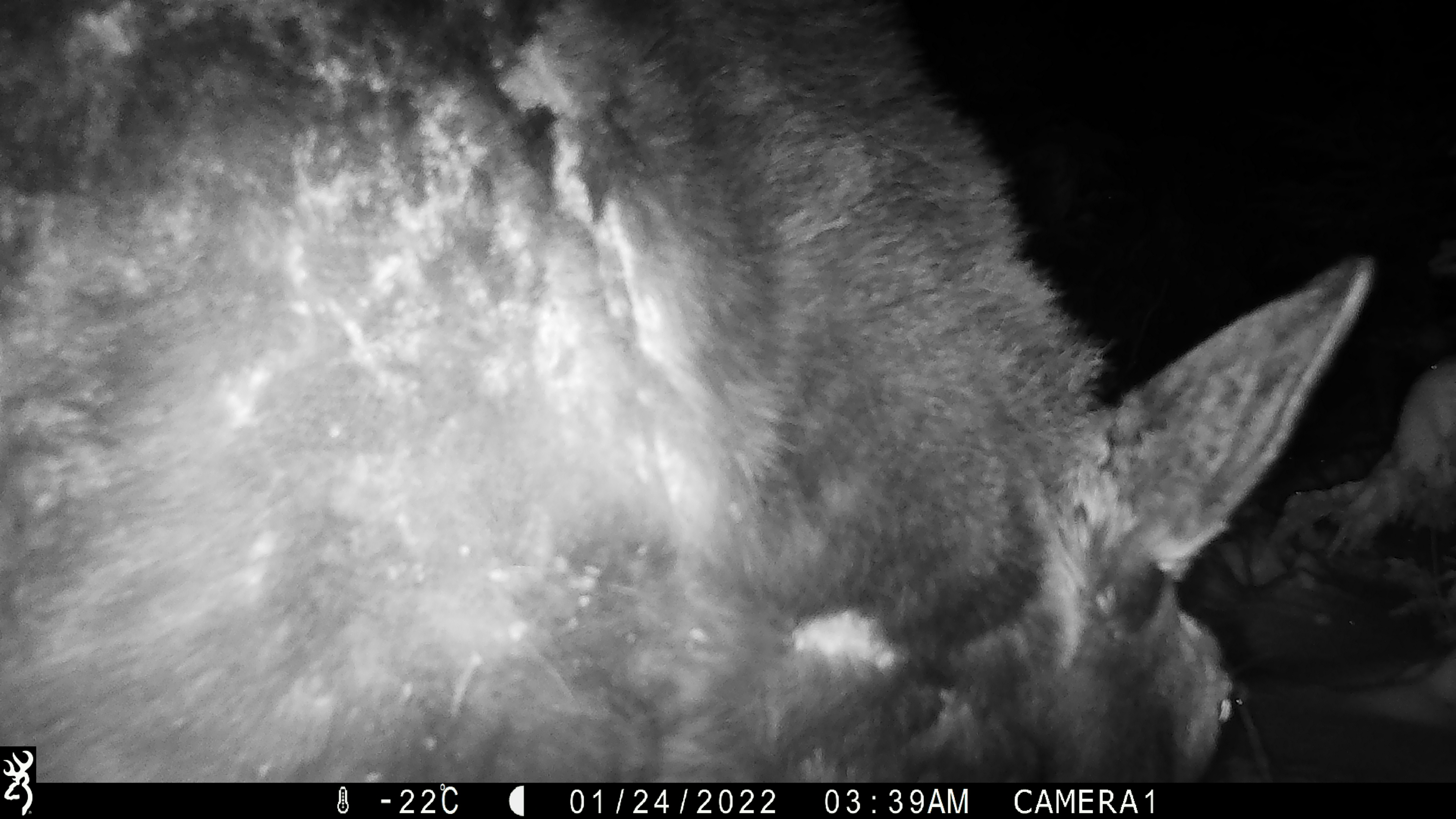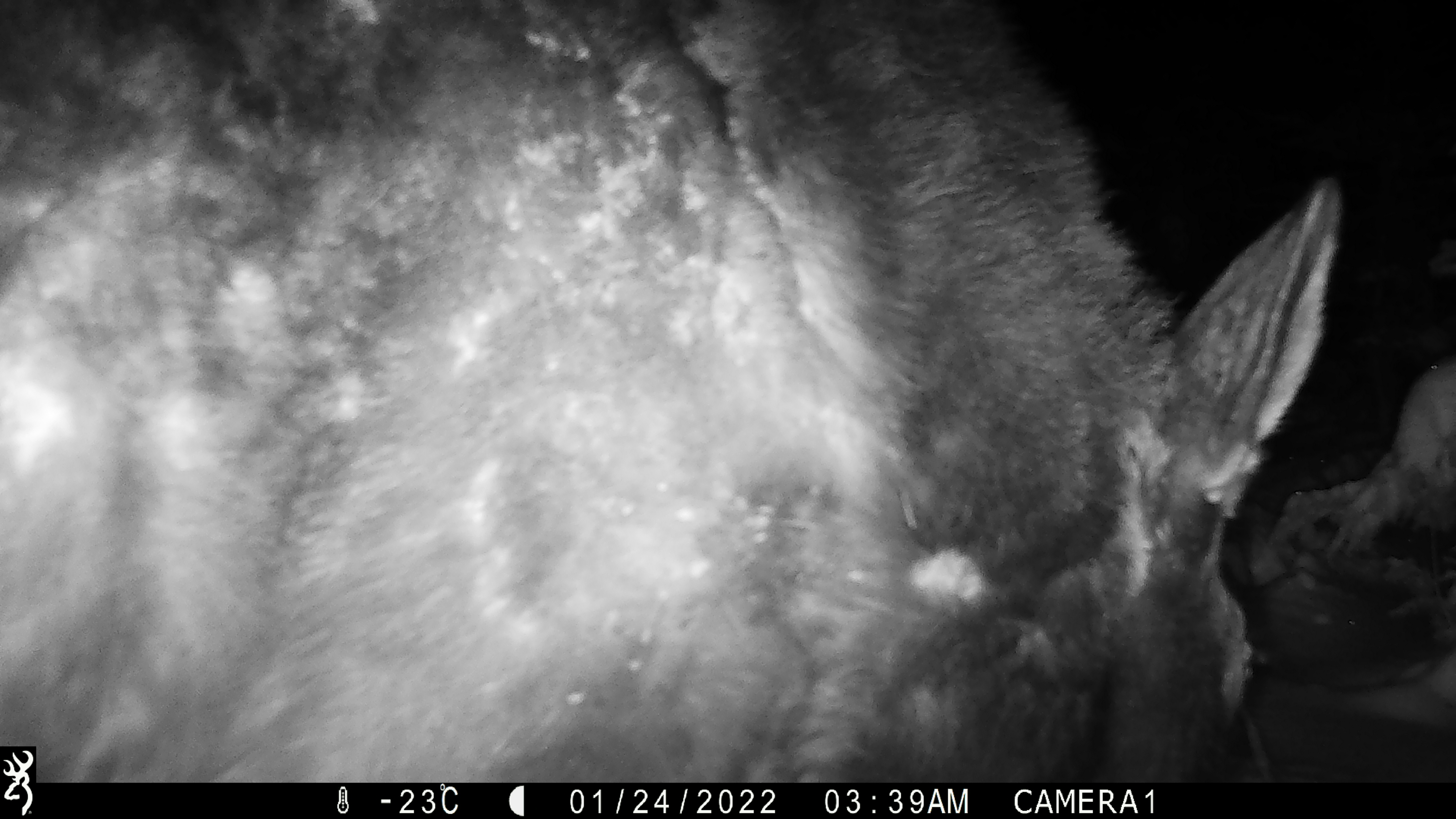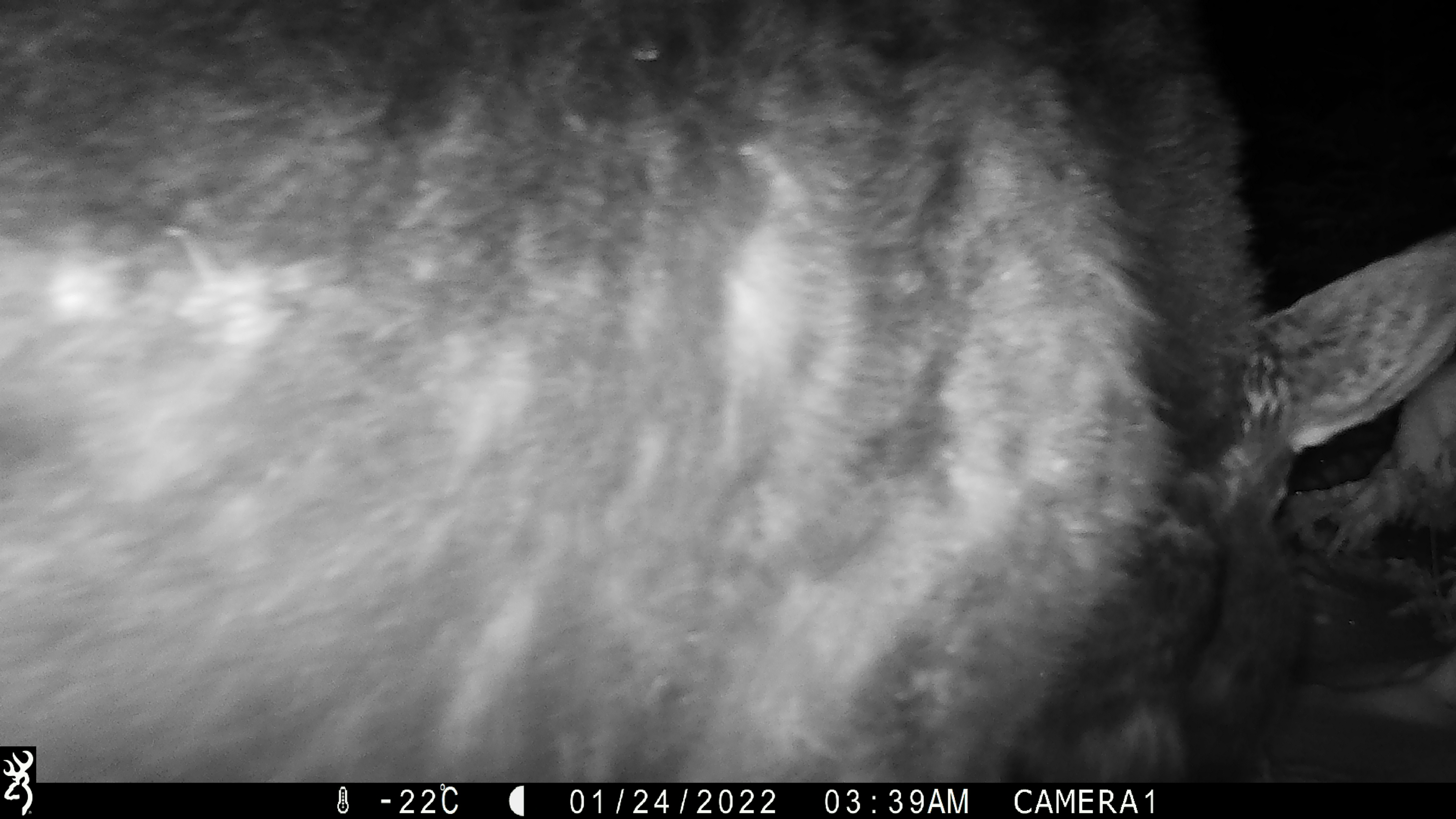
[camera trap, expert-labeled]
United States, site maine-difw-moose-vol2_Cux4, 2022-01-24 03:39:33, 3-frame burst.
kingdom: Animalia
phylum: Chordata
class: Mammalia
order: Artiodactyla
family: Cervidae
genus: Alces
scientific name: Alces alces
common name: moose